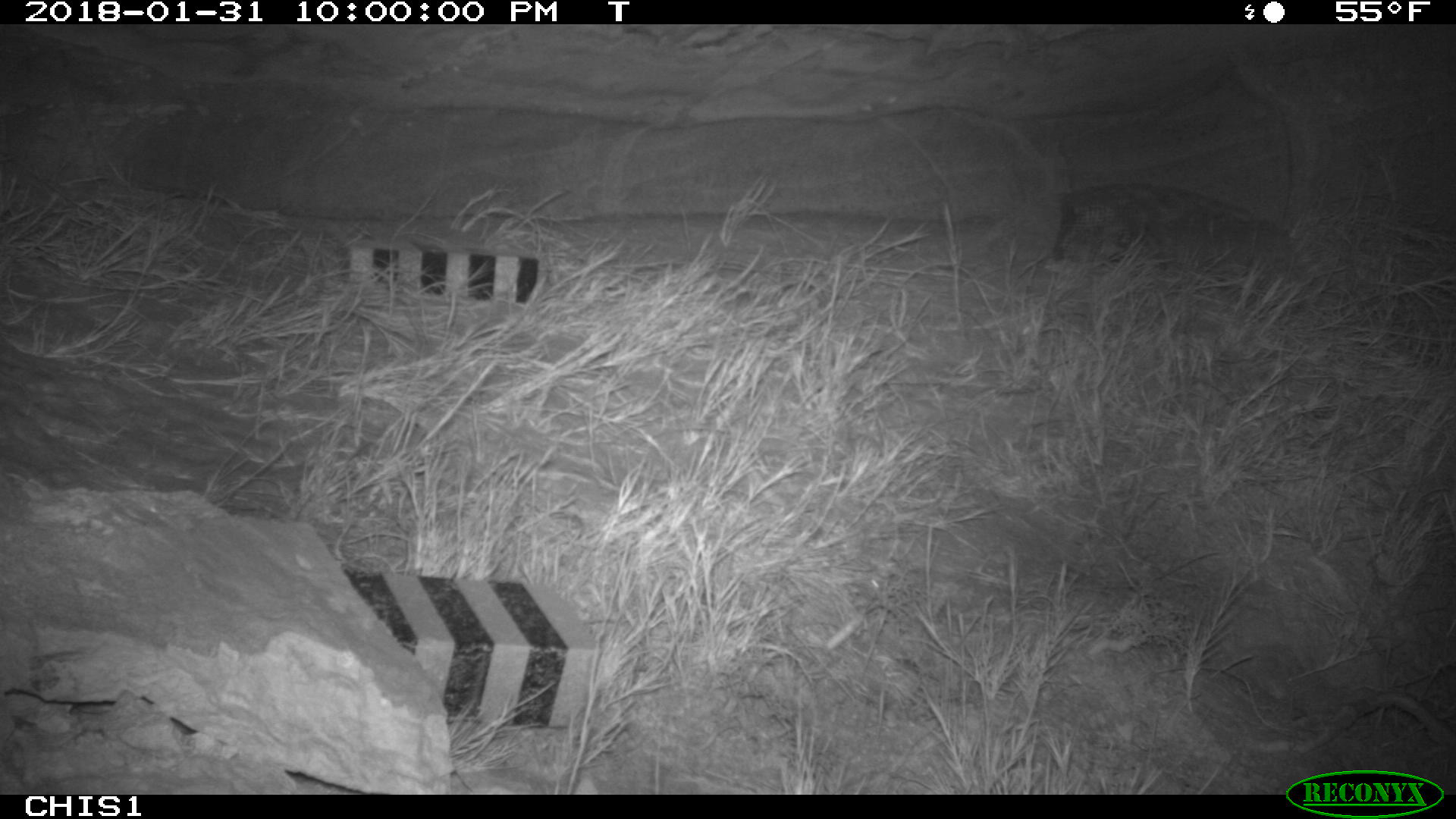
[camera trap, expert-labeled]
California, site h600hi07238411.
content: no animal present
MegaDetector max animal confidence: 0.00